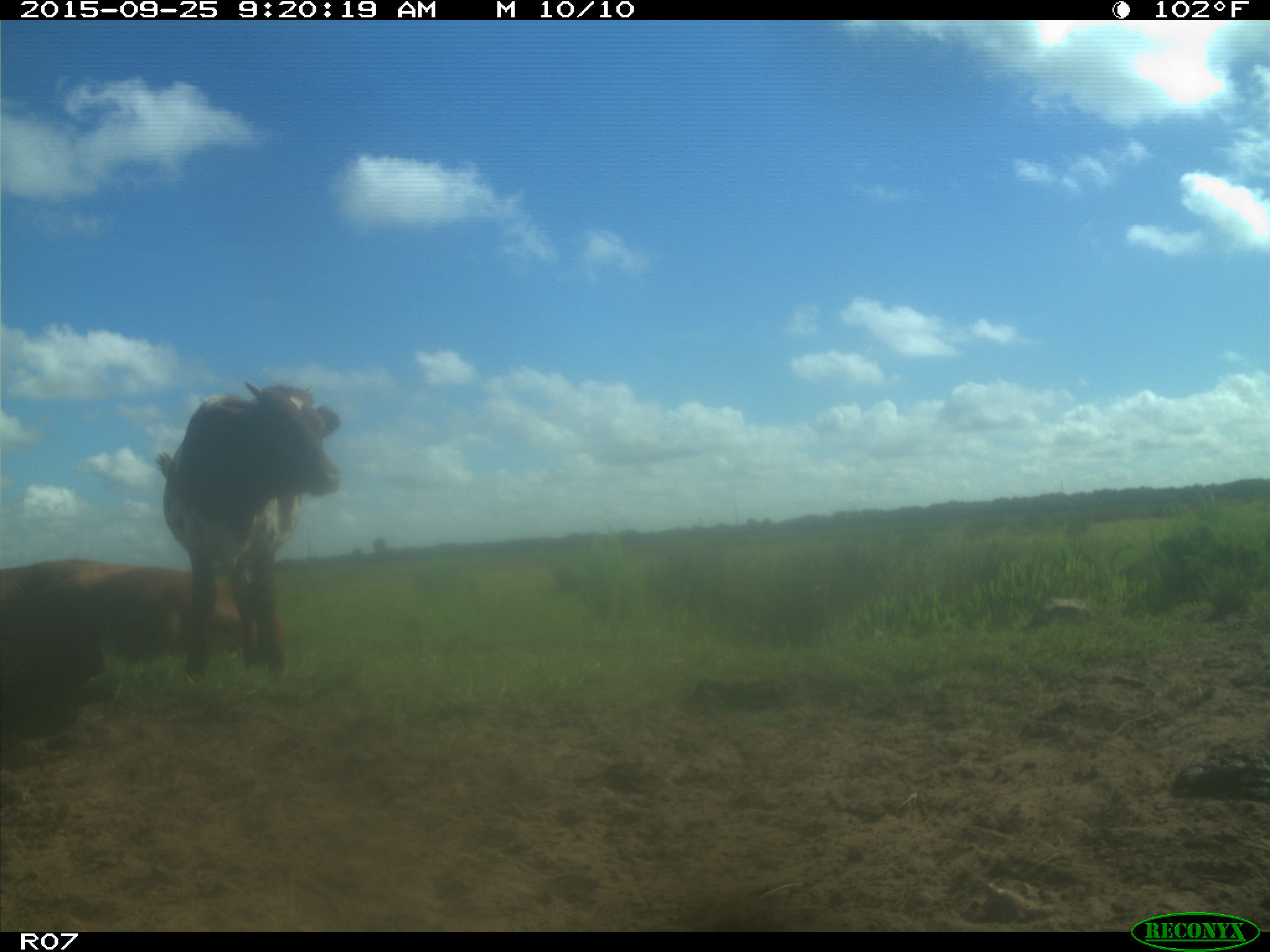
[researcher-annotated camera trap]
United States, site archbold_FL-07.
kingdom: Animalia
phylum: Chordata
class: Mammalia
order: Artiodactyla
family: Bovidae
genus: Bos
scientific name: Bos taurus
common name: domestic cow